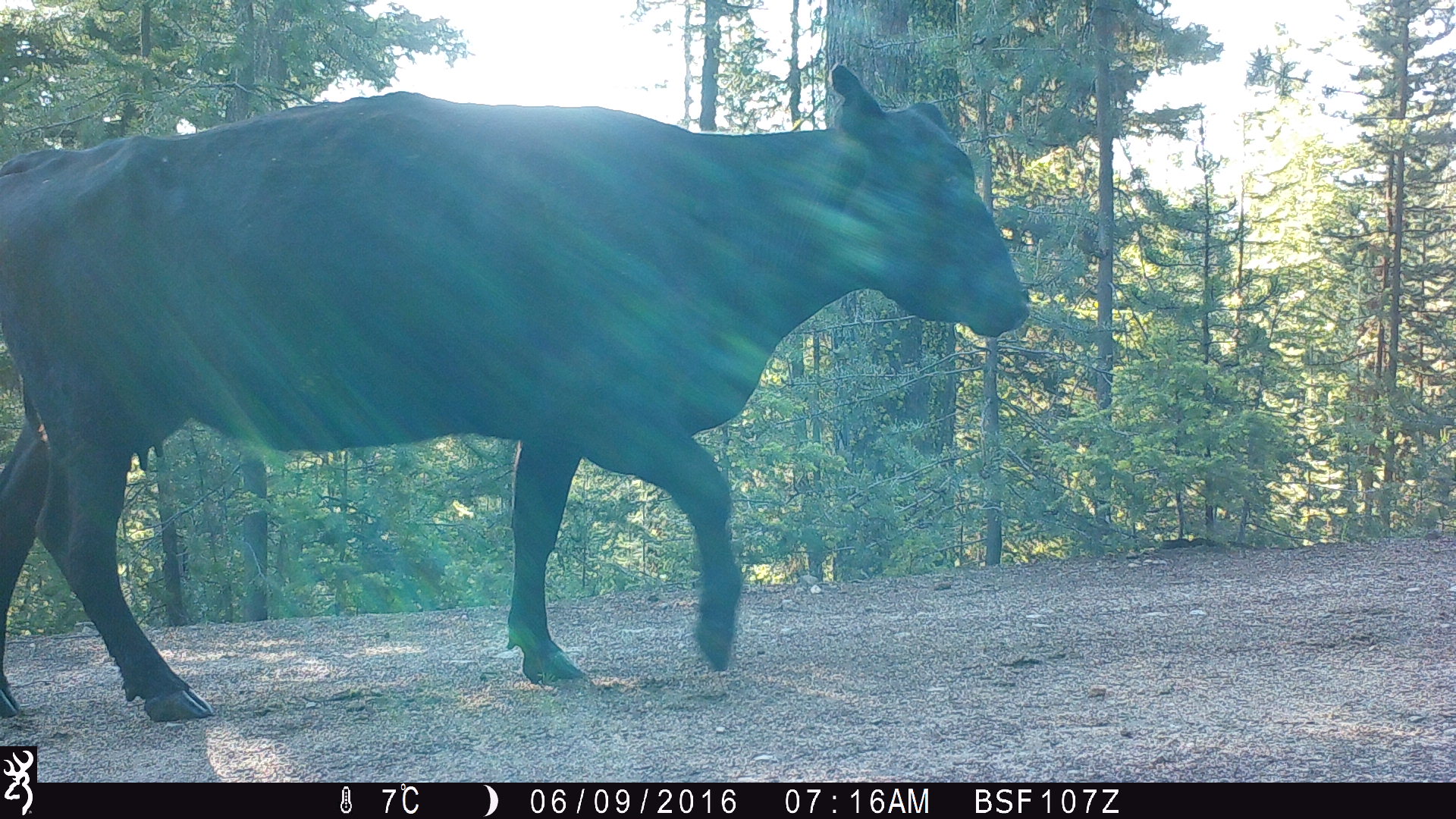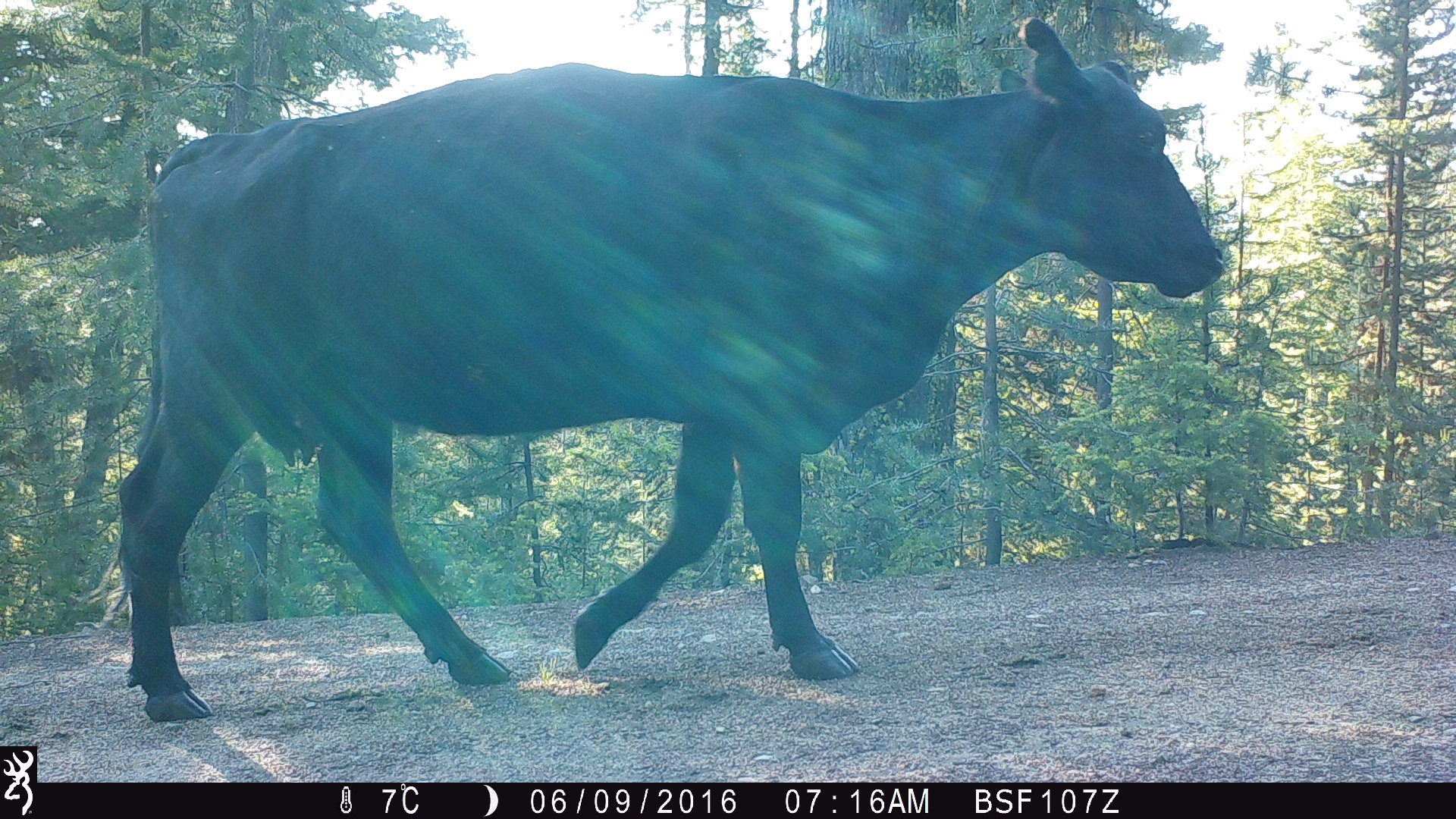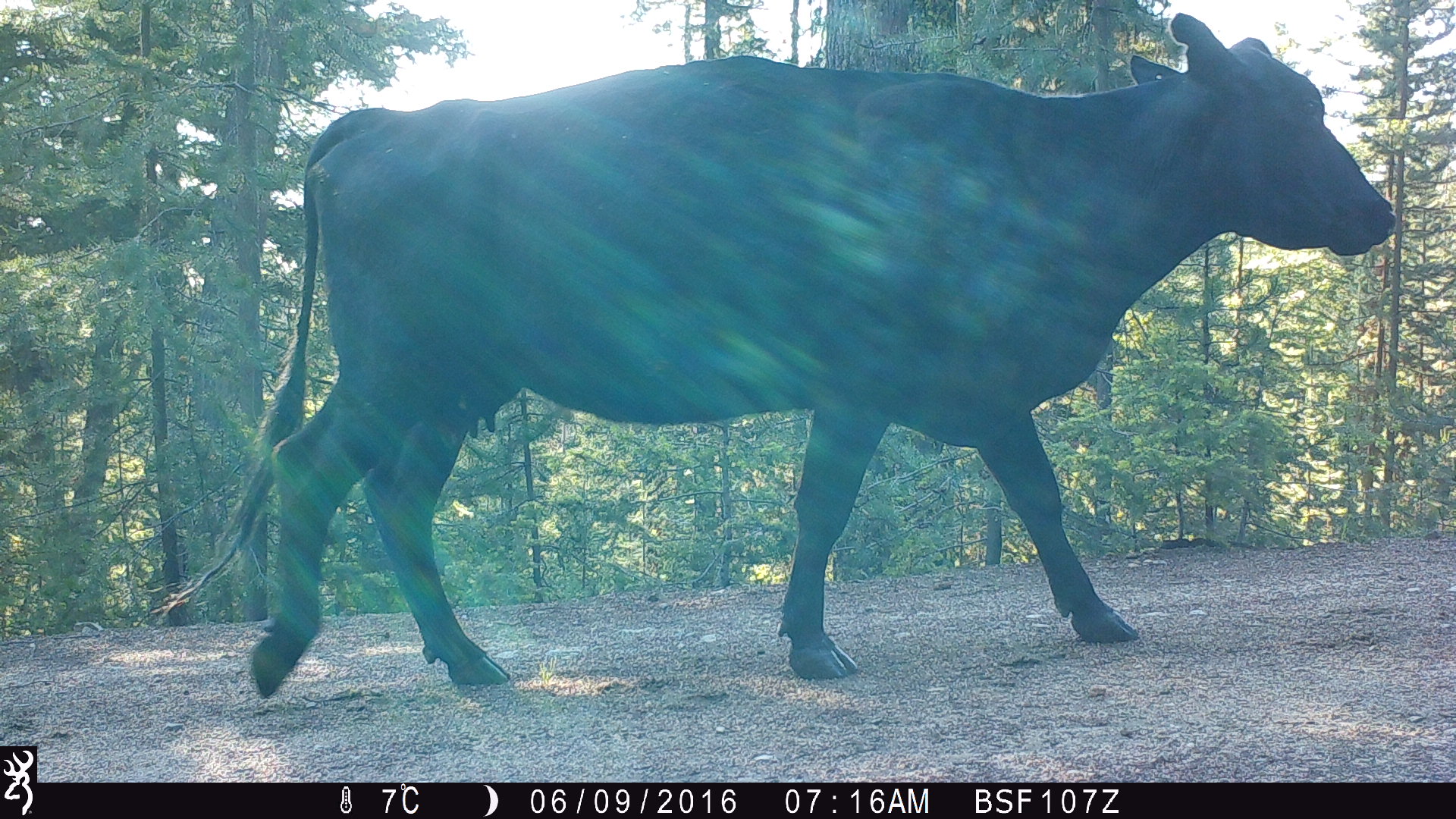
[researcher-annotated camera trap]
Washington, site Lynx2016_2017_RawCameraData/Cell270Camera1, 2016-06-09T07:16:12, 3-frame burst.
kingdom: Animalia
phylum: Chordata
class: Mammalia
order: Artiodactyla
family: Bovidae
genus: Bos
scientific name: Bos taurus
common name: domestic cattle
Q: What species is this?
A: Domestic cattle (Bos taurus).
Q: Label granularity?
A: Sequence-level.